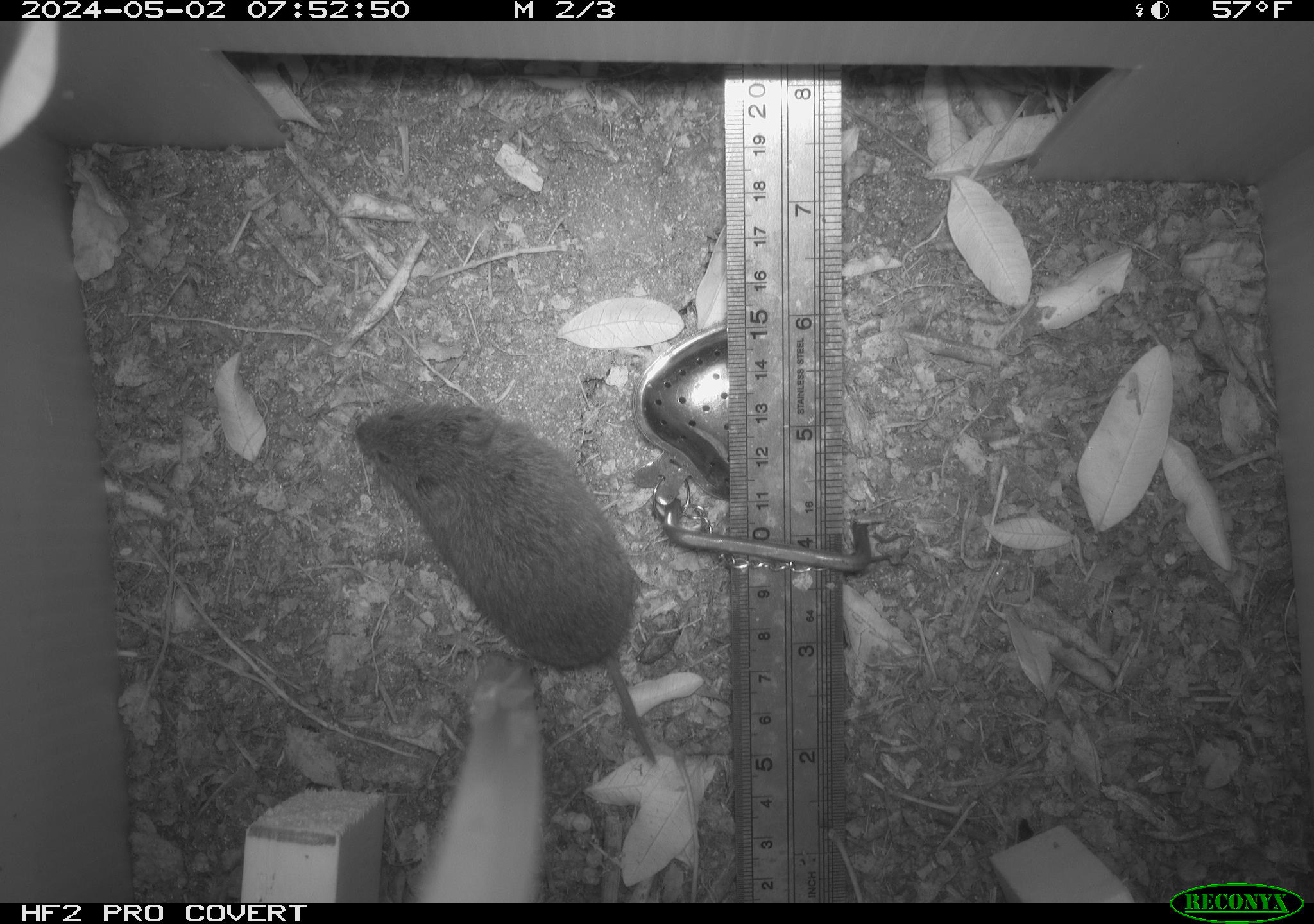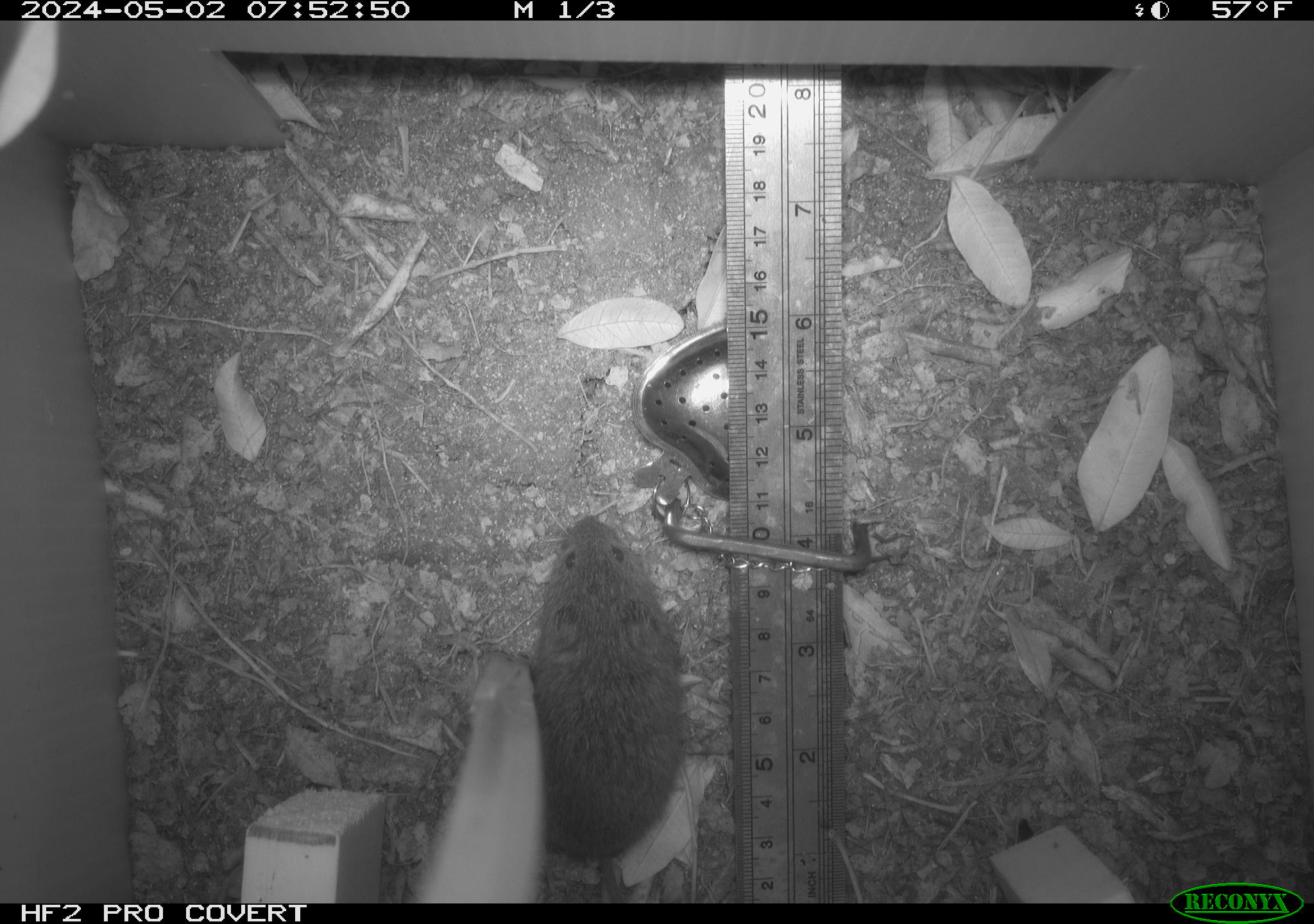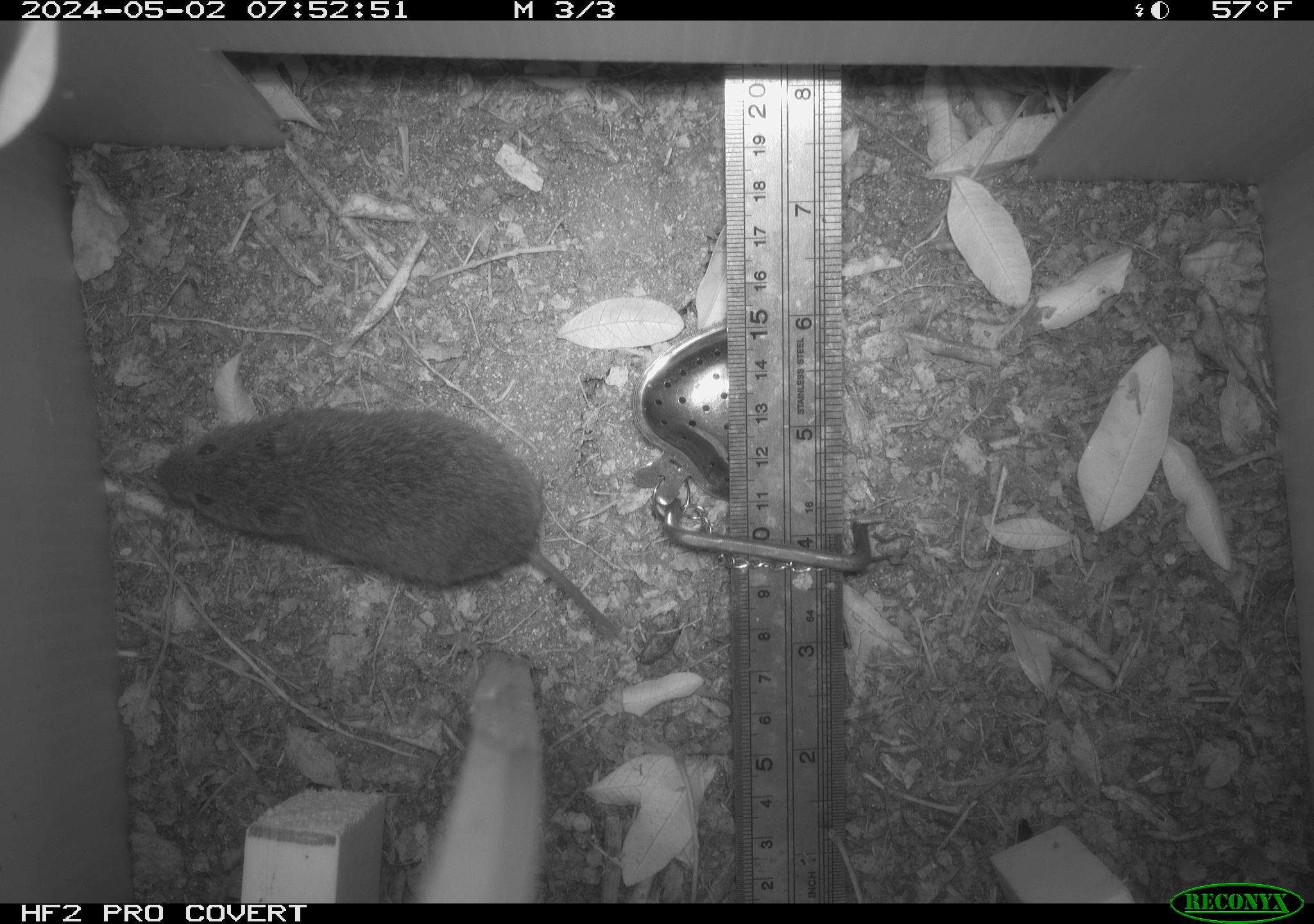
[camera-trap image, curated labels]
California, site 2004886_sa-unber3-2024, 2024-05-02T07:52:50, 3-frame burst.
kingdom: Animalia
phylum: Chordata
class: Mammalia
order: Rodentia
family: Cricetidae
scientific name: Arvicolinae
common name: voles, lemmings, and muskrats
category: arvicolinae subfamily